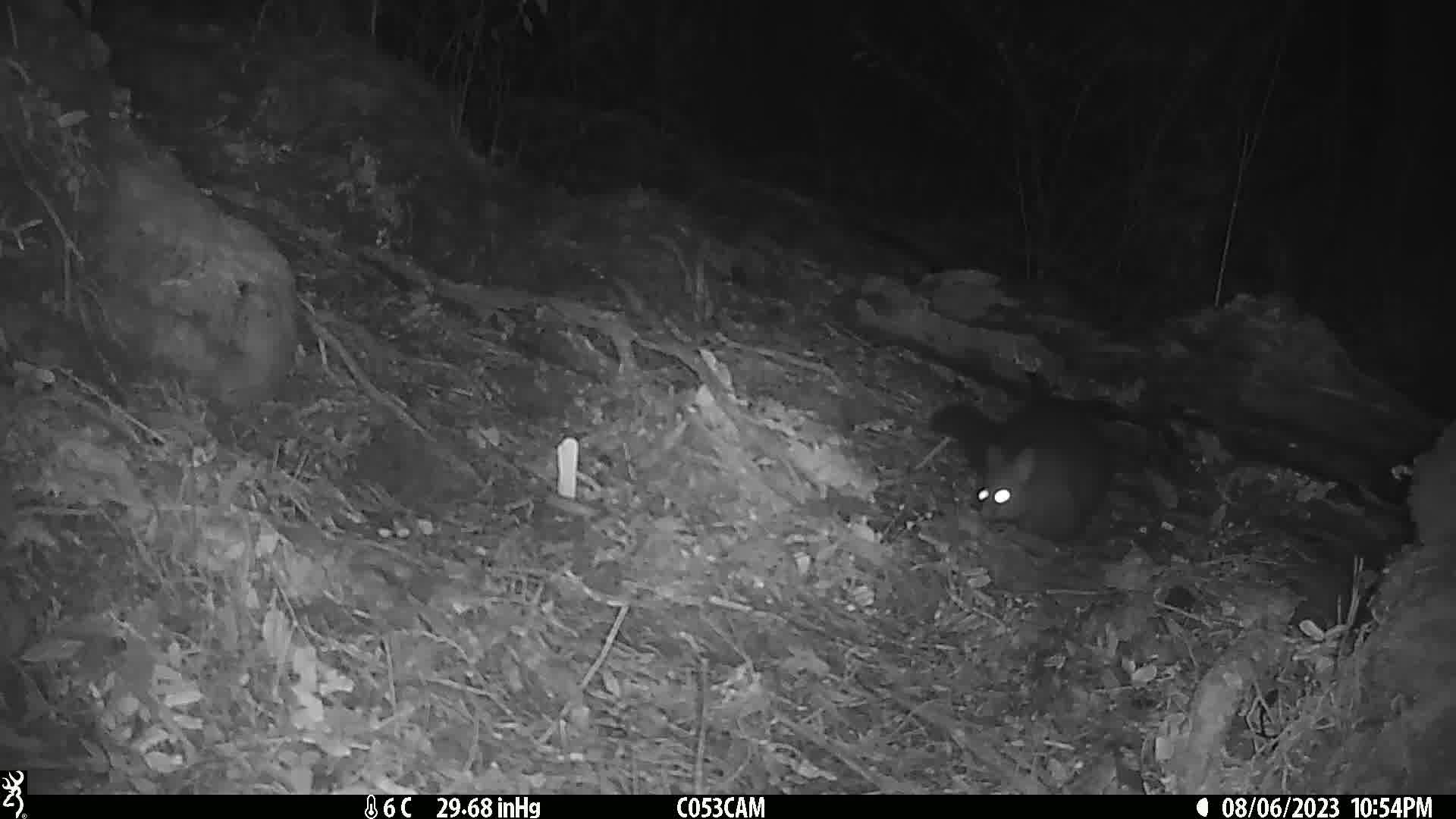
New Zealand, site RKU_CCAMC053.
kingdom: Animalia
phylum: Chordata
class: Mammalia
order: Diprotodontia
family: Phalangeridae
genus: Trichosurus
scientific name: Trichosurus vulpecula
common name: common brushtail possum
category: possum